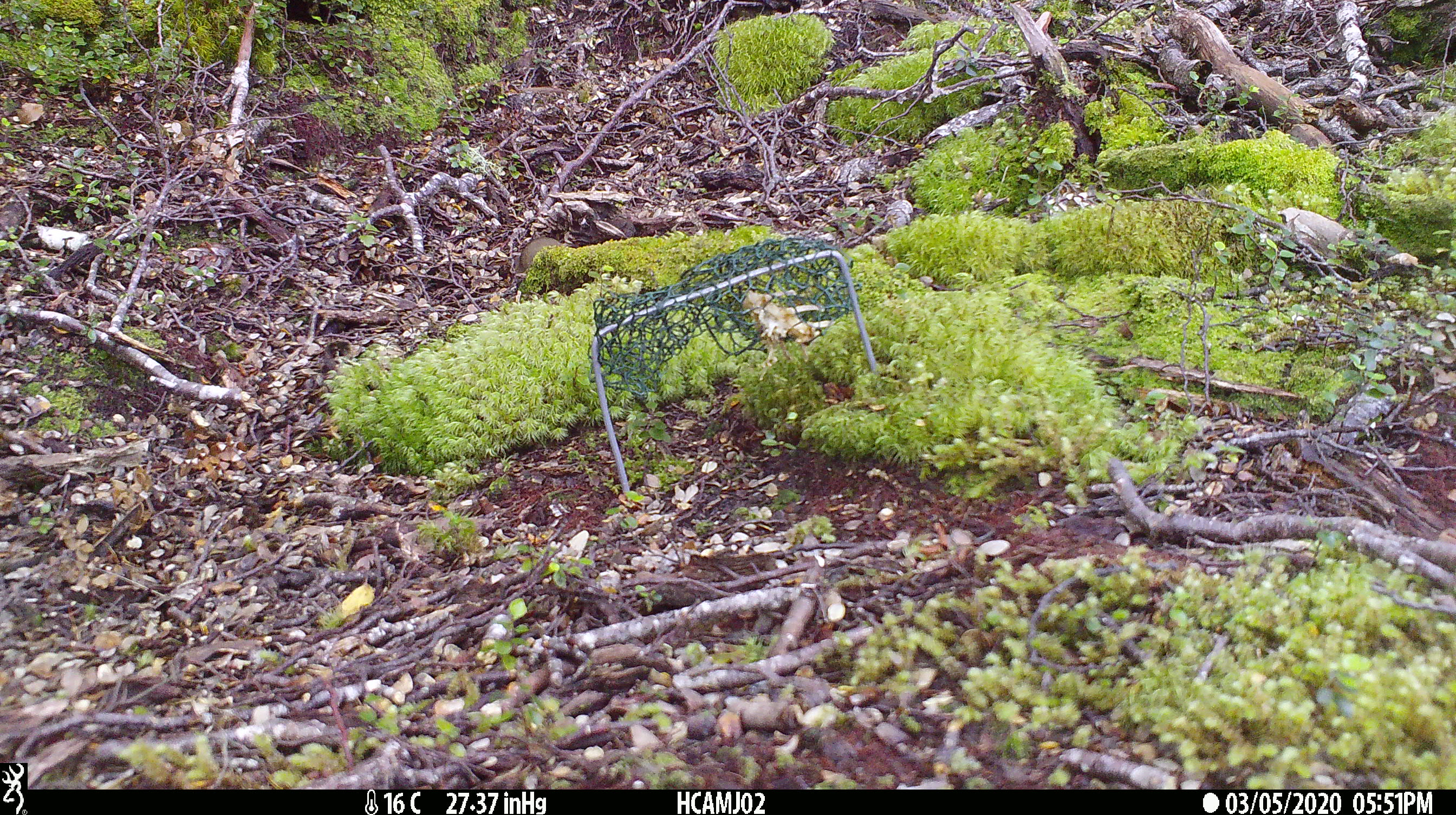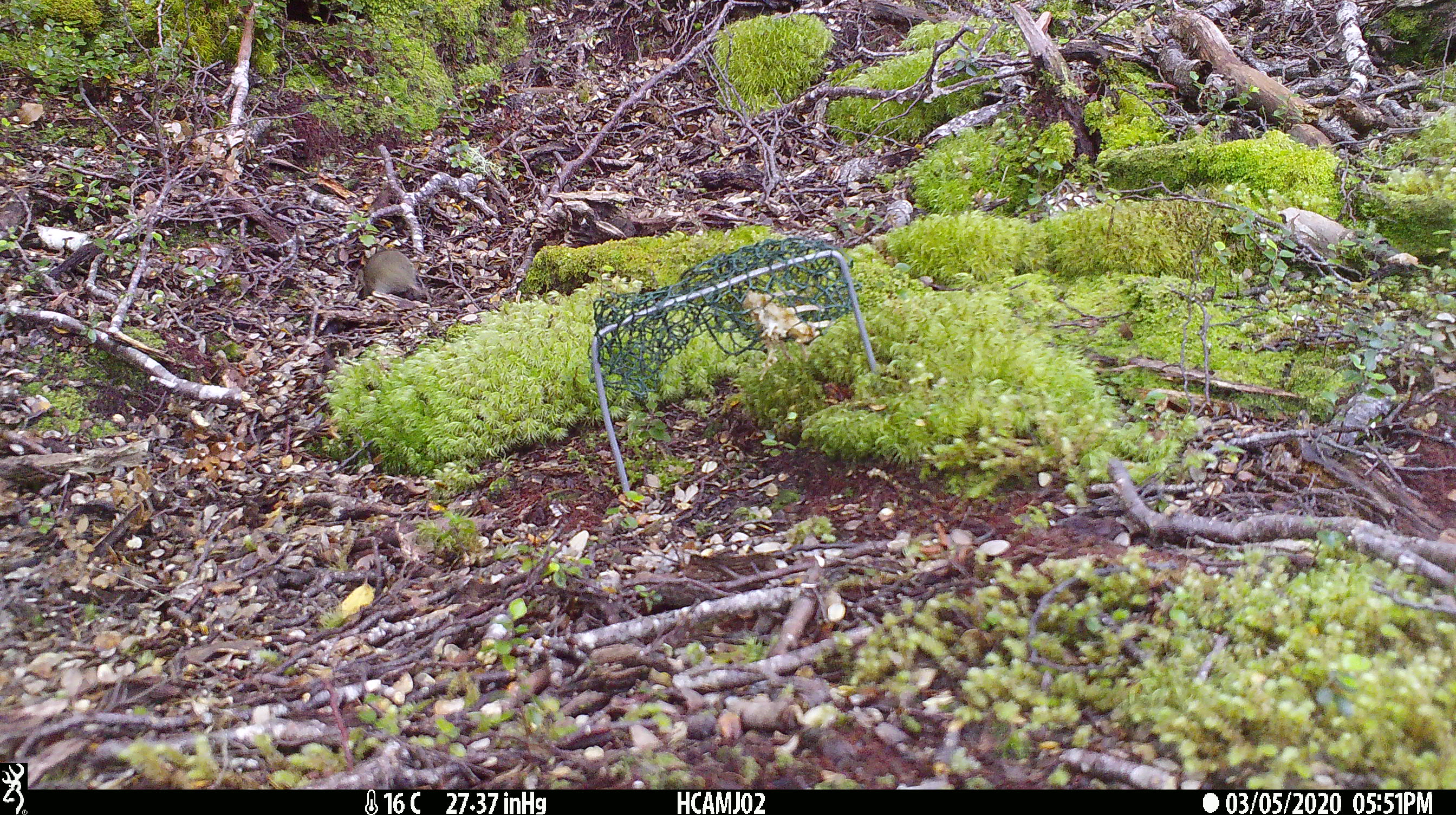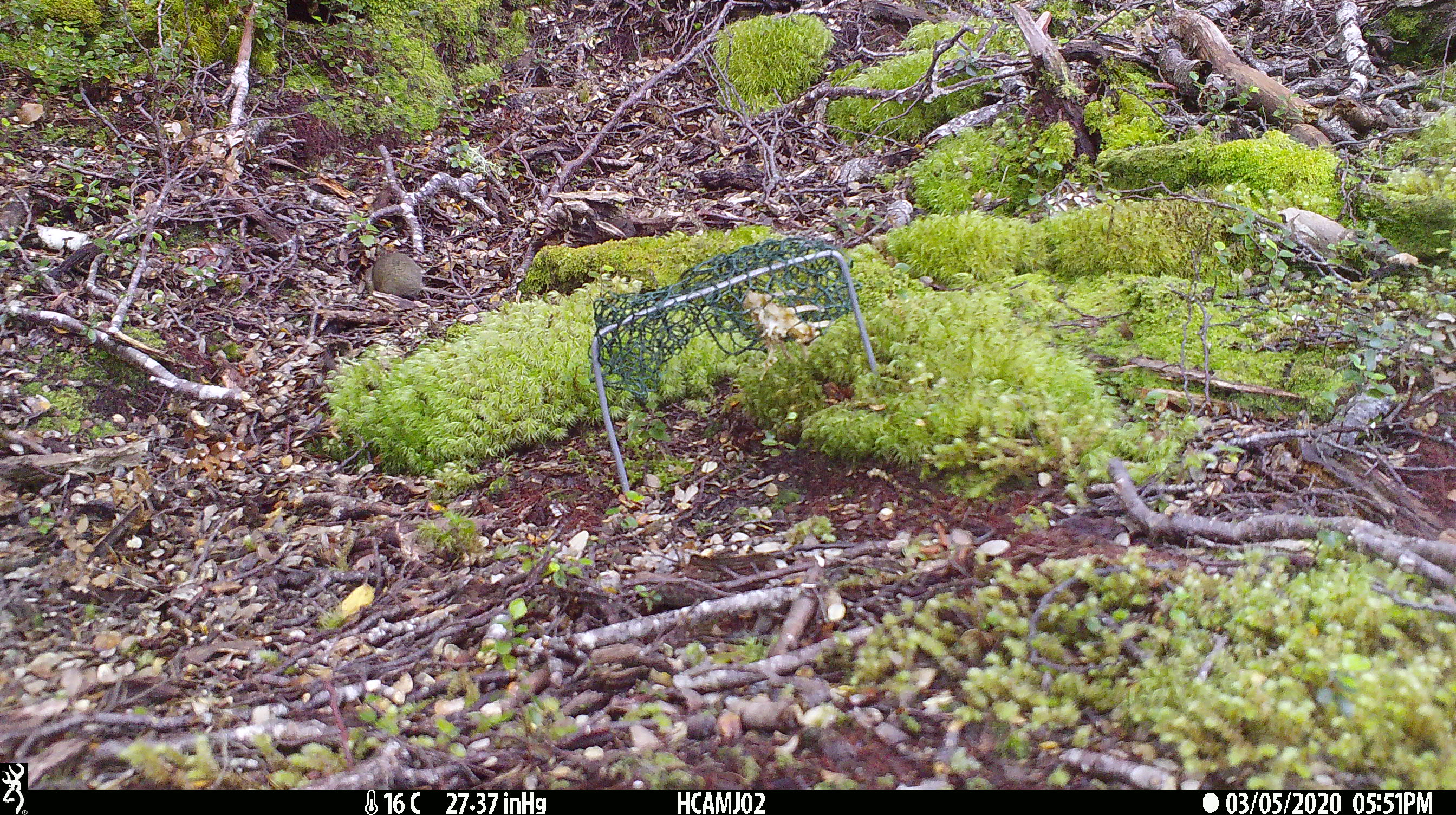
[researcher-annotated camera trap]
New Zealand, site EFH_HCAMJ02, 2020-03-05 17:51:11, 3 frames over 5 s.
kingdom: Animalia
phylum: Chordata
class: Mammalia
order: Rodentia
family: Muridae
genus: Mus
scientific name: Mus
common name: mouse